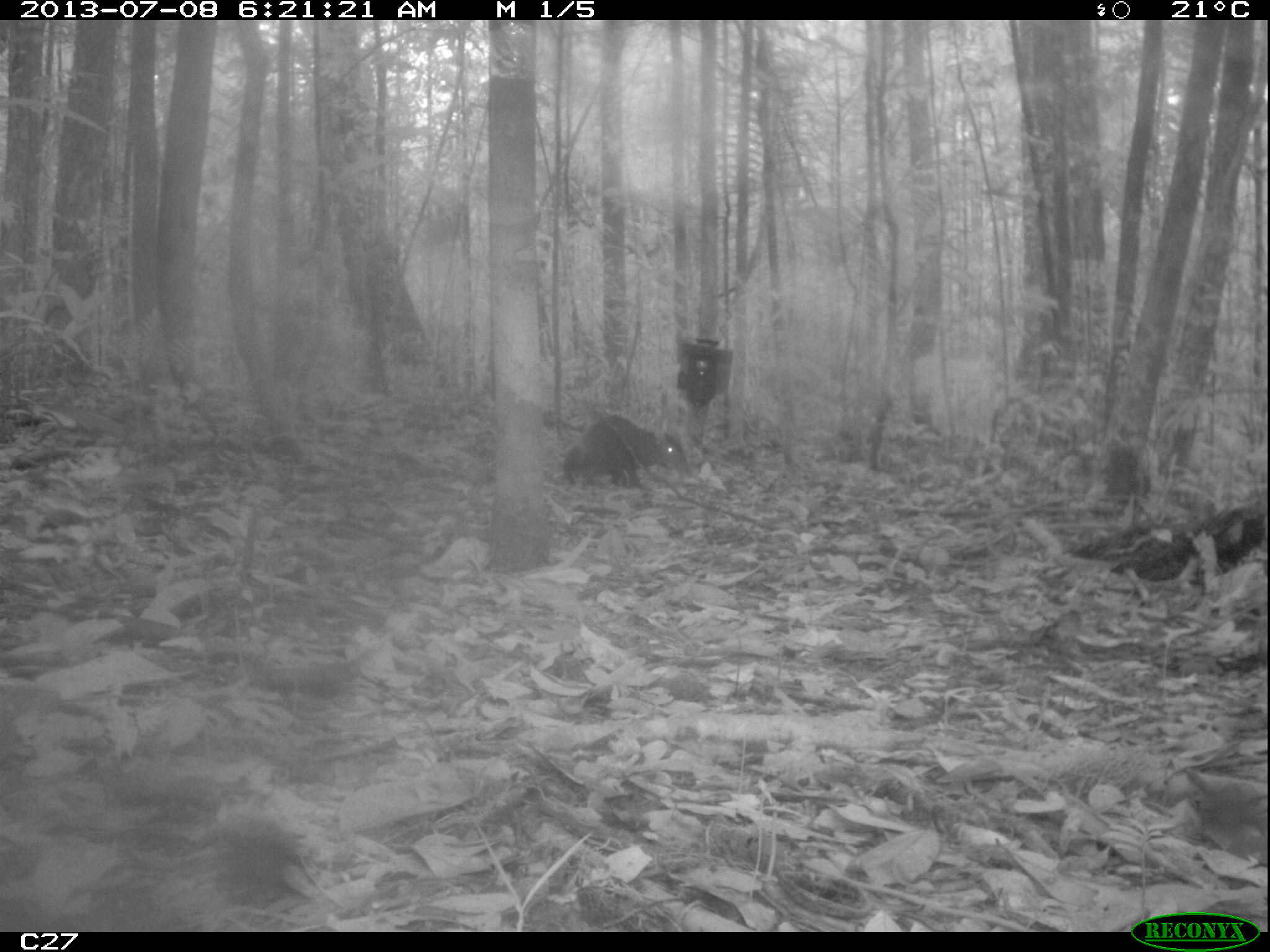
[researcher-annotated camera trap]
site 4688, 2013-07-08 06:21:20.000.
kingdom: Animalia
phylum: Chordata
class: Mammalia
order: Rodentia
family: Dasyproctidae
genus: Dasyprocta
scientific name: Dasyprocta leporina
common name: red-rumped agouti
Dasyprocta leporina (red-rumped agouti), count 1, age adult.